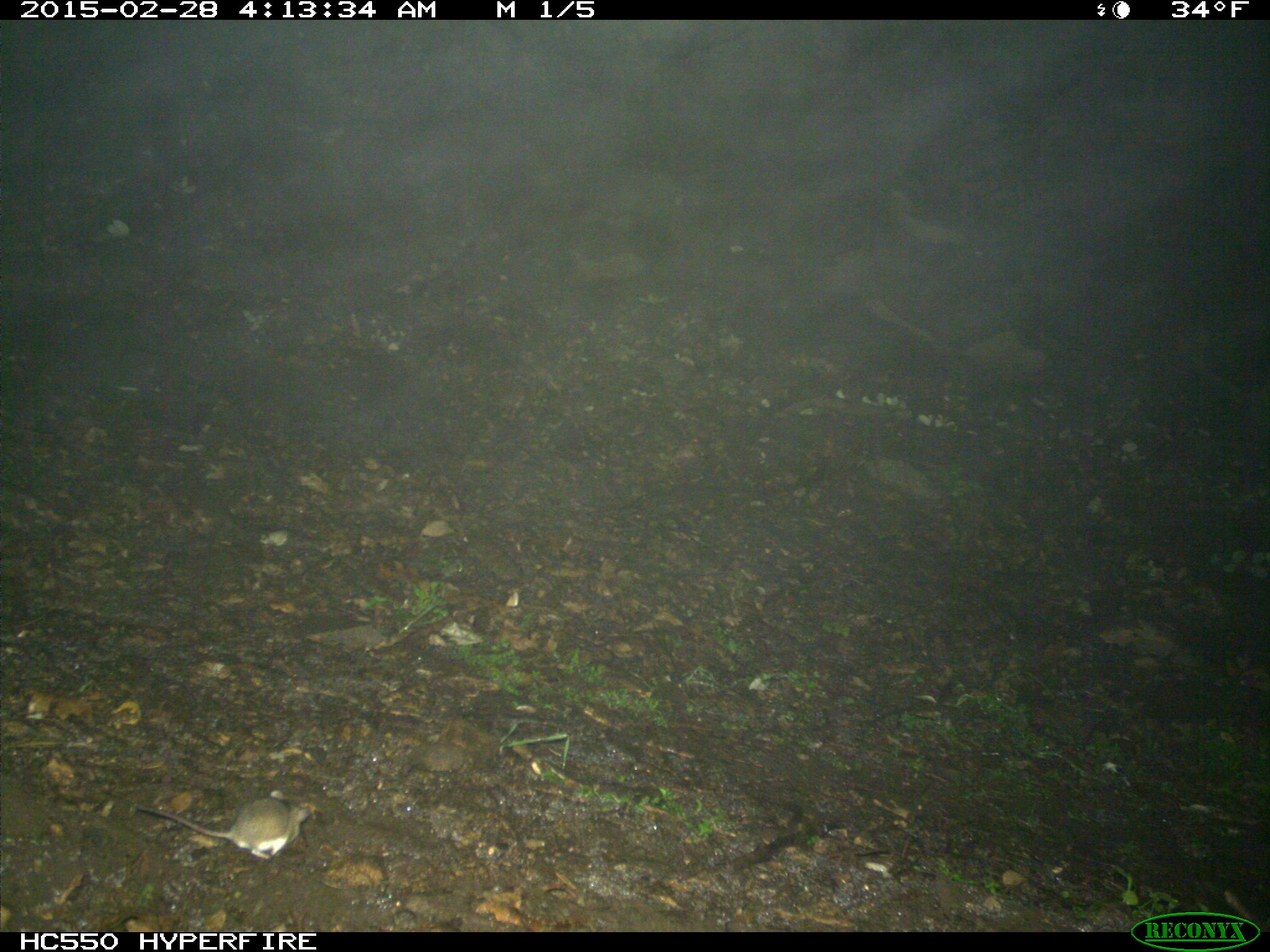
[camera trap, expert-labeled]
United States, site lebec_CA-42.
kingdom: Animalia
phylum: Chordata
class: Mammalia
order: Rodentia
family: Cricetidae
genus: Peromyscus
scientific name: Peromyscus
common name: deermice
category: unidentified deer mouse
Unidentified deer mouse (deermice) (Peromyscus).